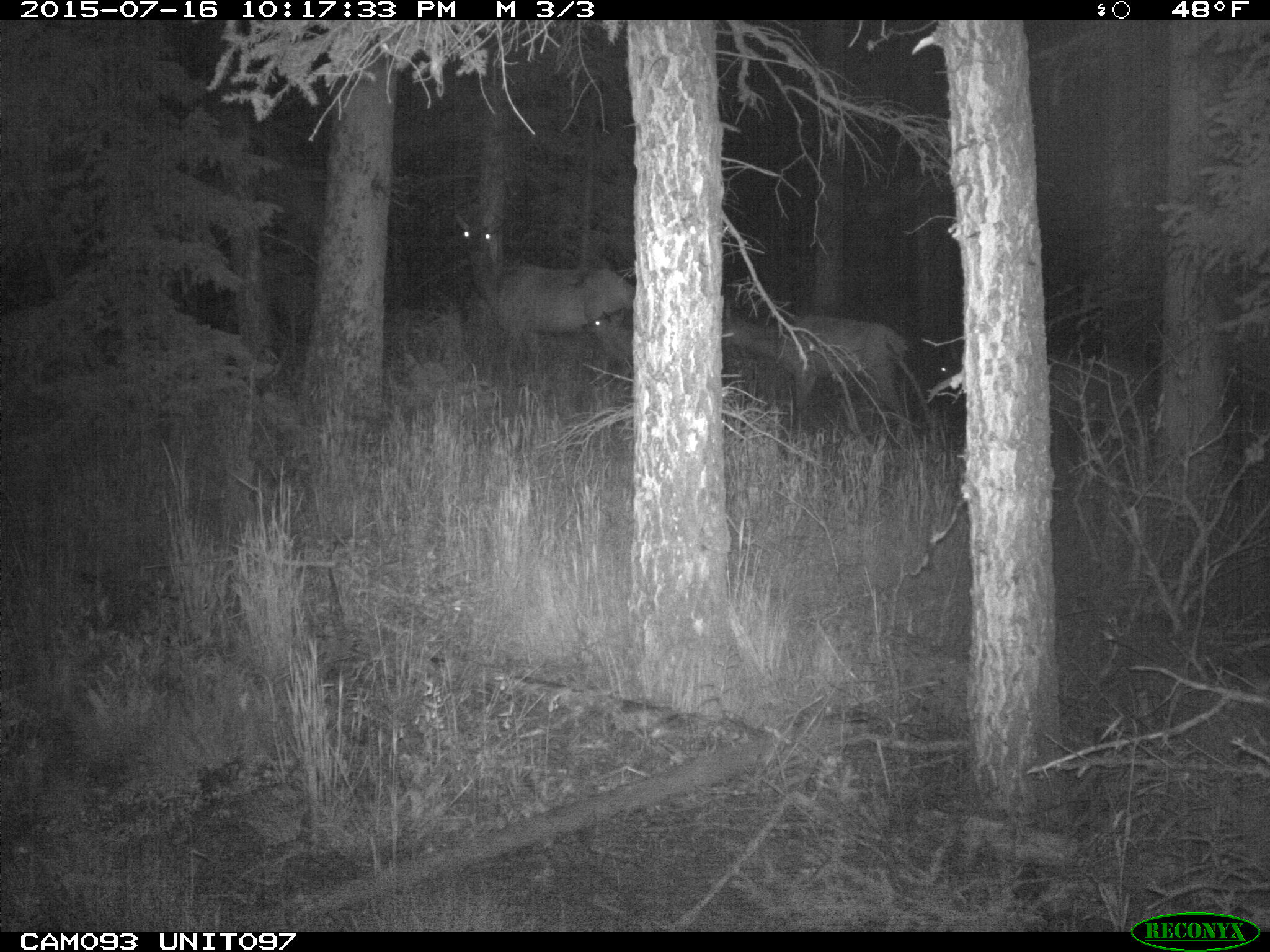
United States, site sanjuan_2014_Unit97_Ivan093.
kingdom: Animalia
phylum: Chordata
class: Mammalia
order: Artiodactyla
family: Cervidae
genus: Cervus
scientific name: Cervus elaphus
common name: red deer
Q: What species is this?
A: Cervus elaphus (red deer).